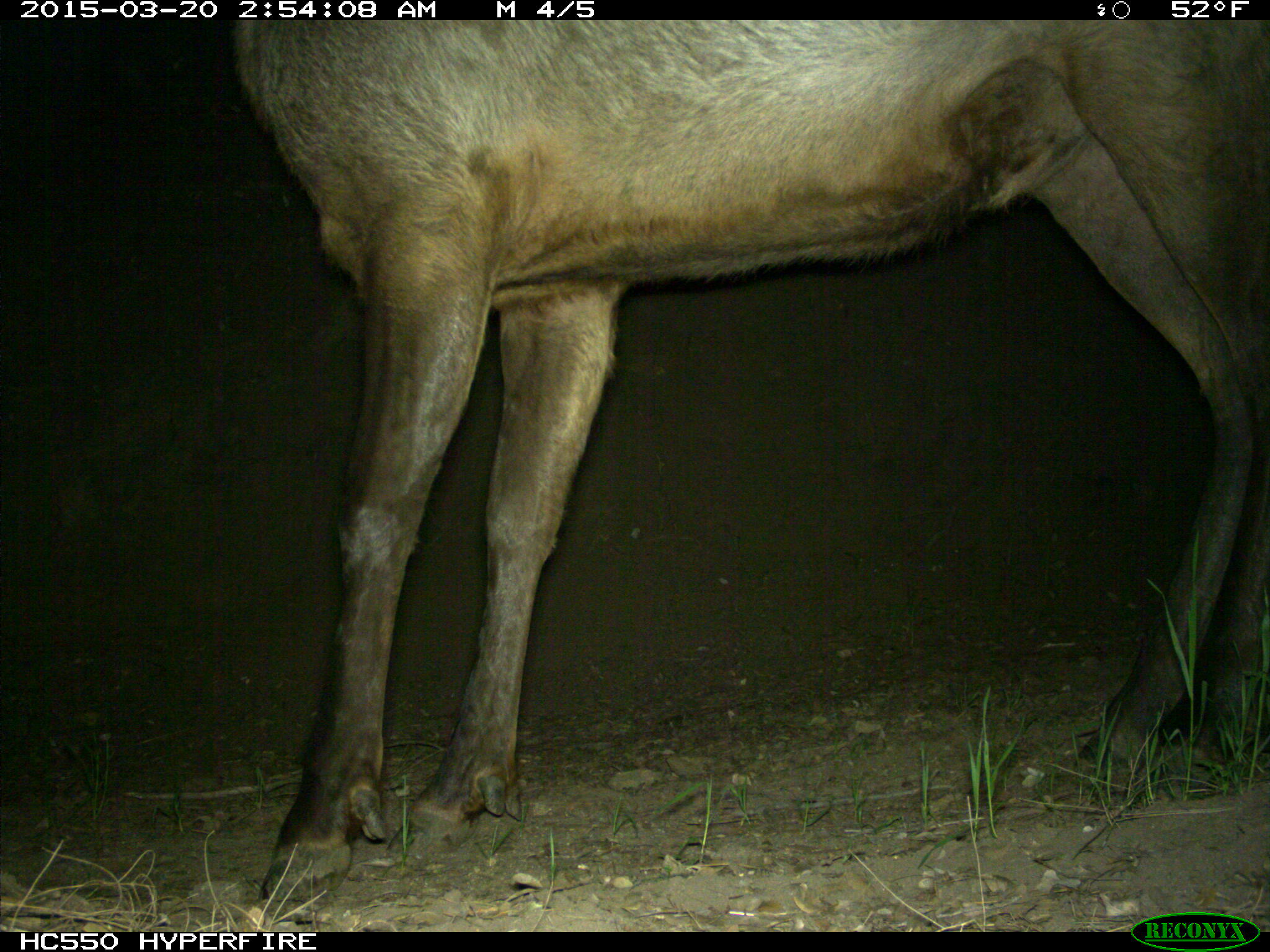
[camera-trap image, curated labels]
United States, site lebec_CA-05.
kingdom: Animalia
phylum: Chordata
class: Mammalia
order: Artiodactyla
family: Cervidae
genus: Cervus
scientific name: Cervus canadensis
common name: elk